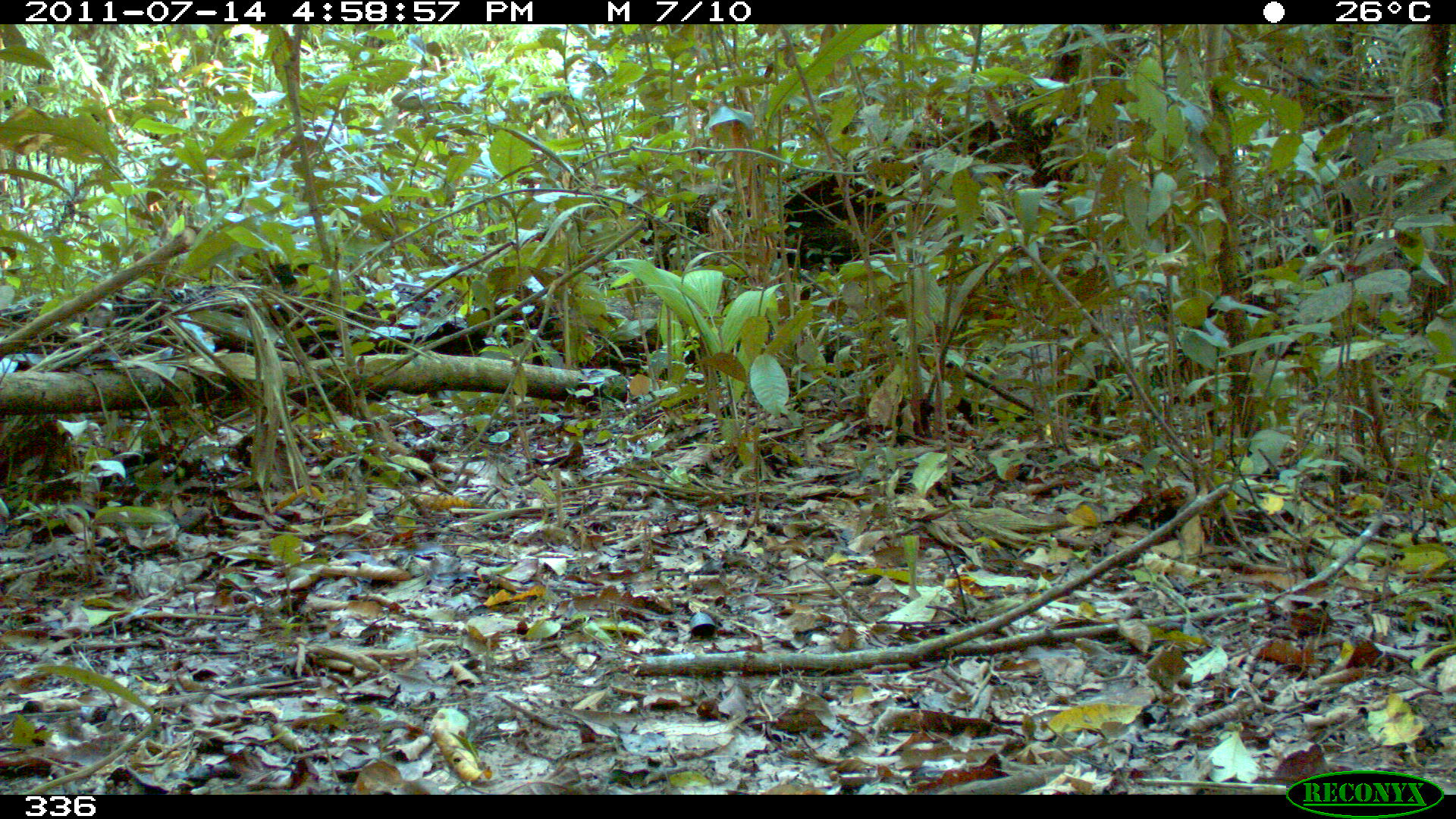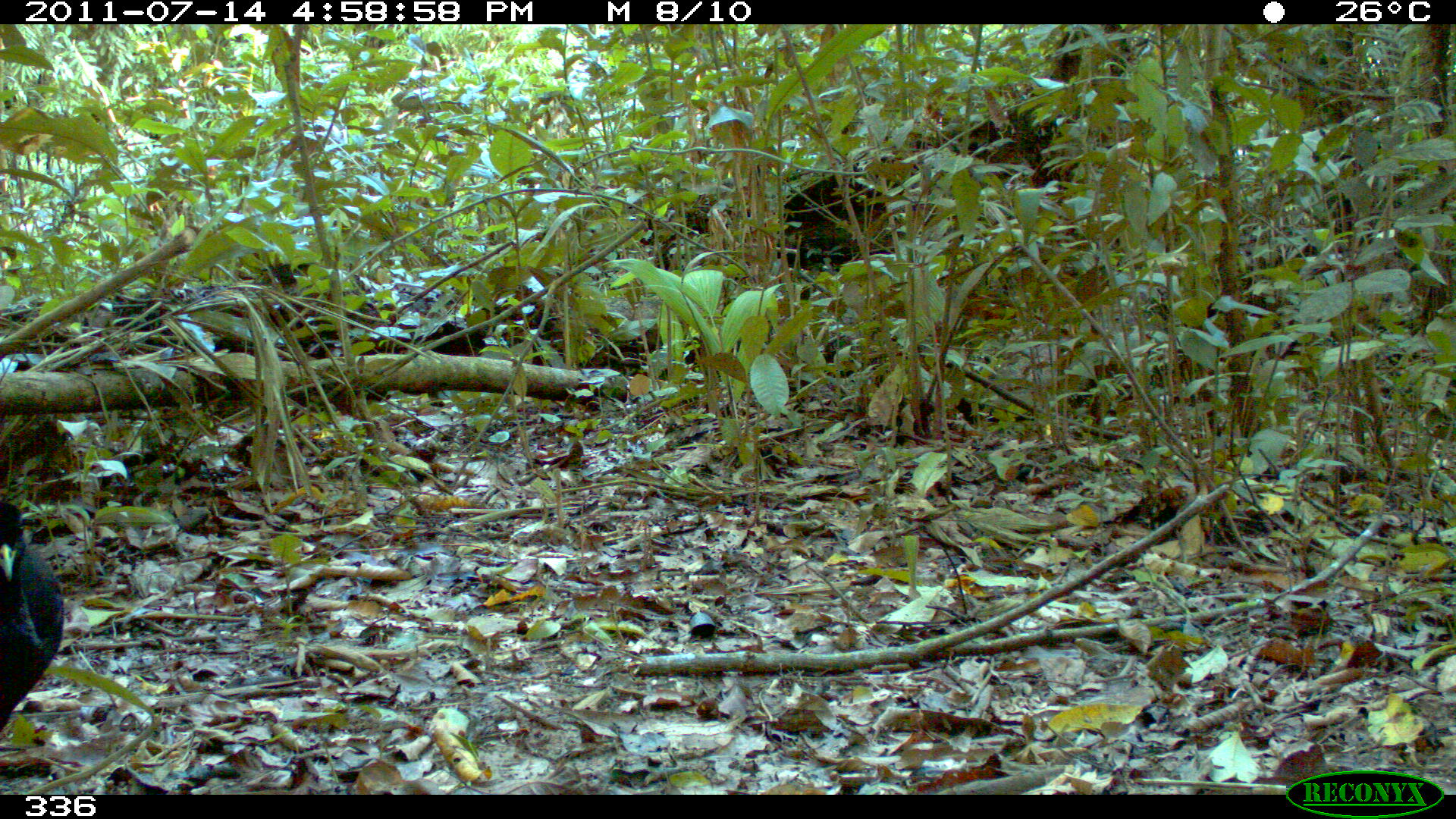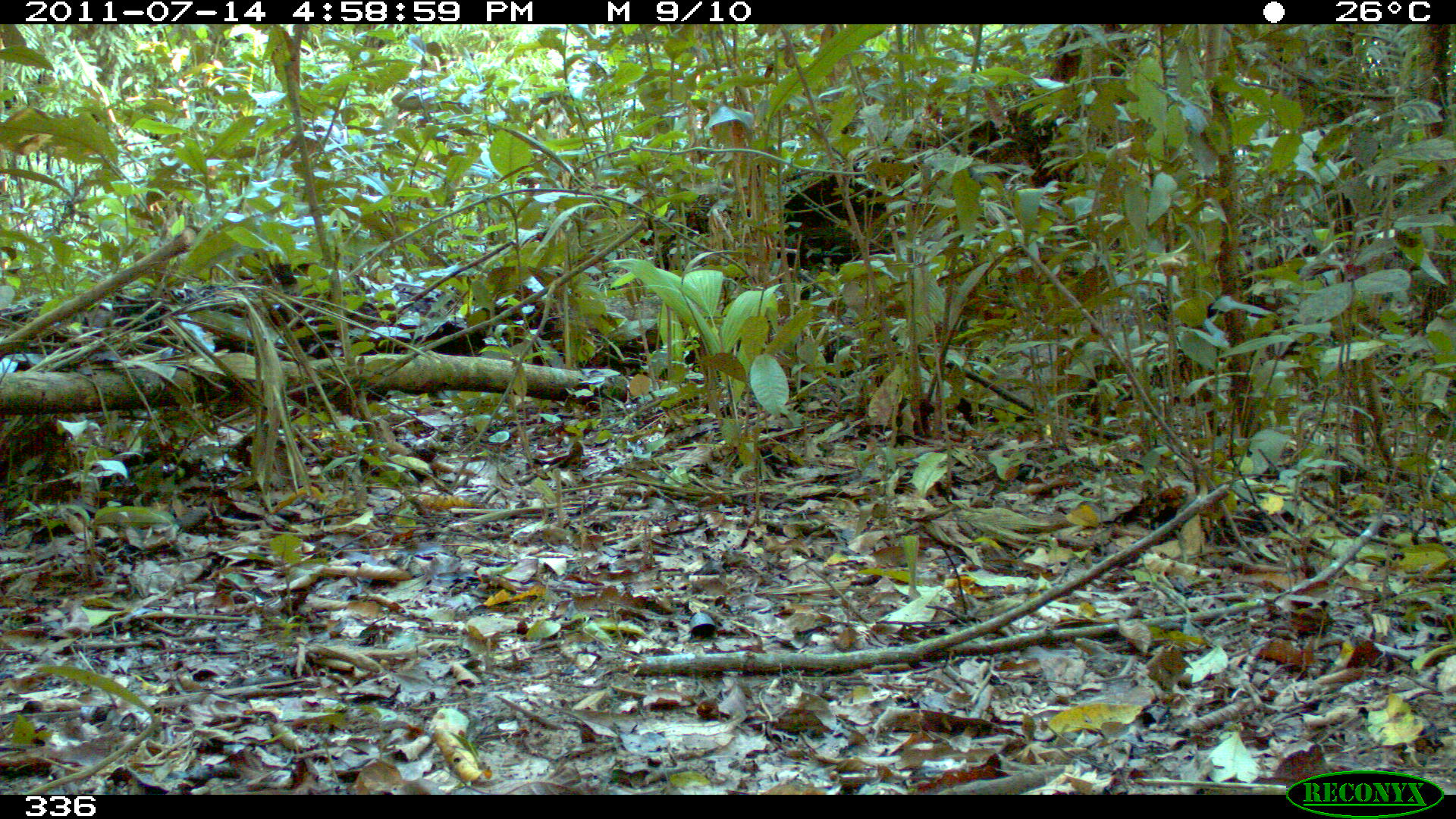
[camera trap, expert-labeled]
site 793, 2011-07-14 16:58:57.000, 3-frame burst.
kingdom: Animalia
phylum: Chordata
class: Aves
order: Gruiformes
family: Psophiidae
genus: Psophia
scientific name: Psophia leucoptera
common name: pale-winged trumpeter